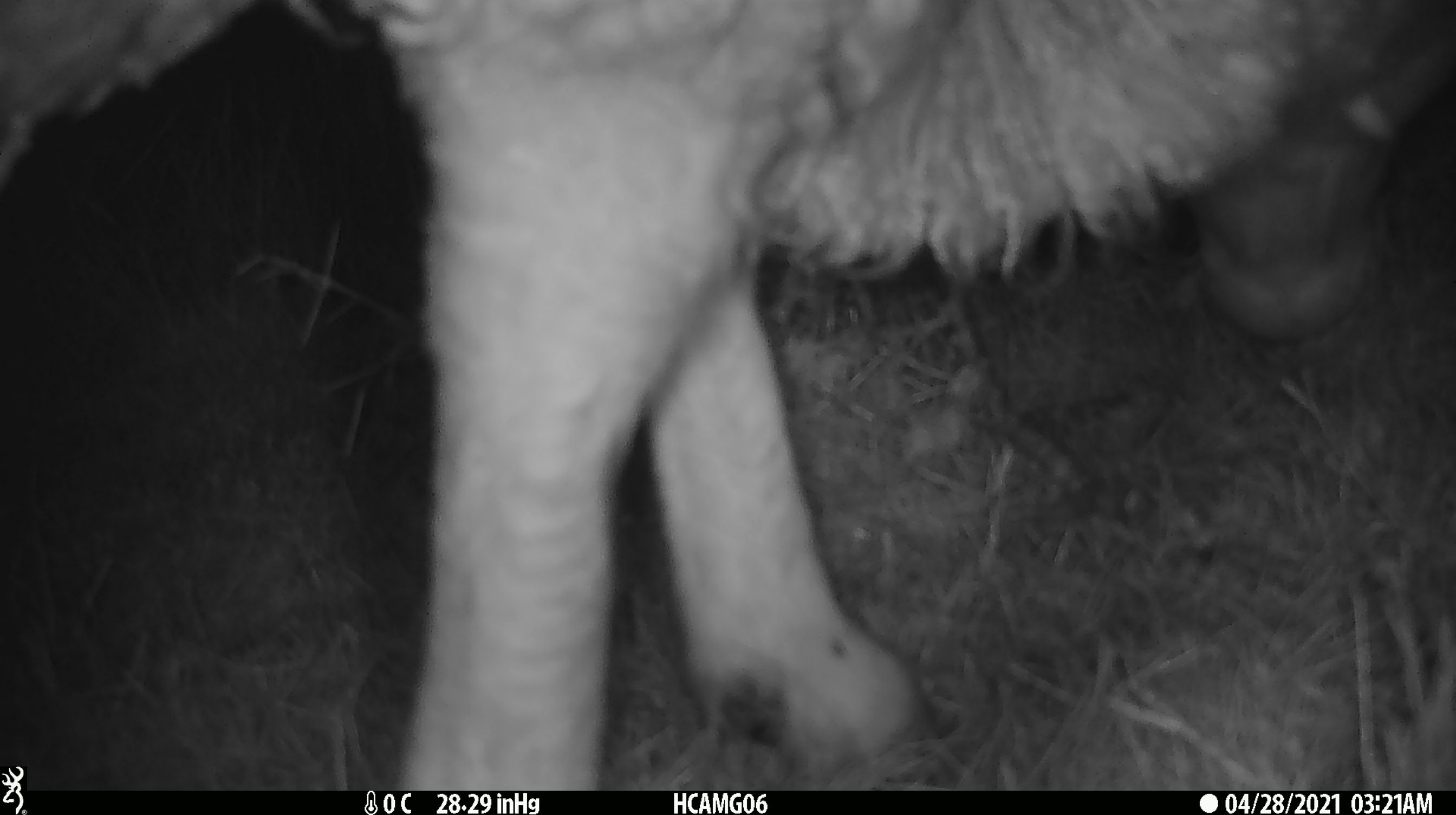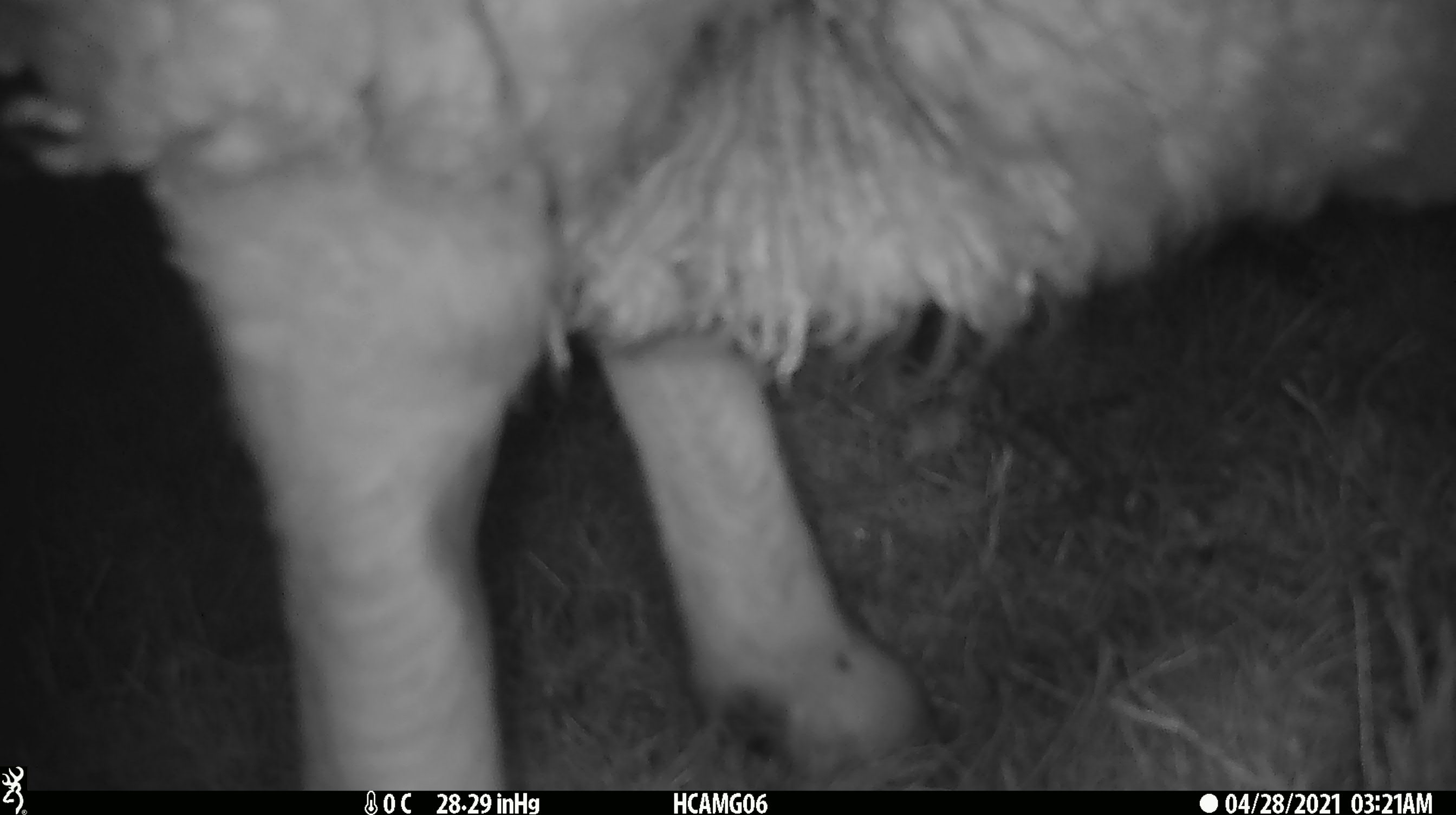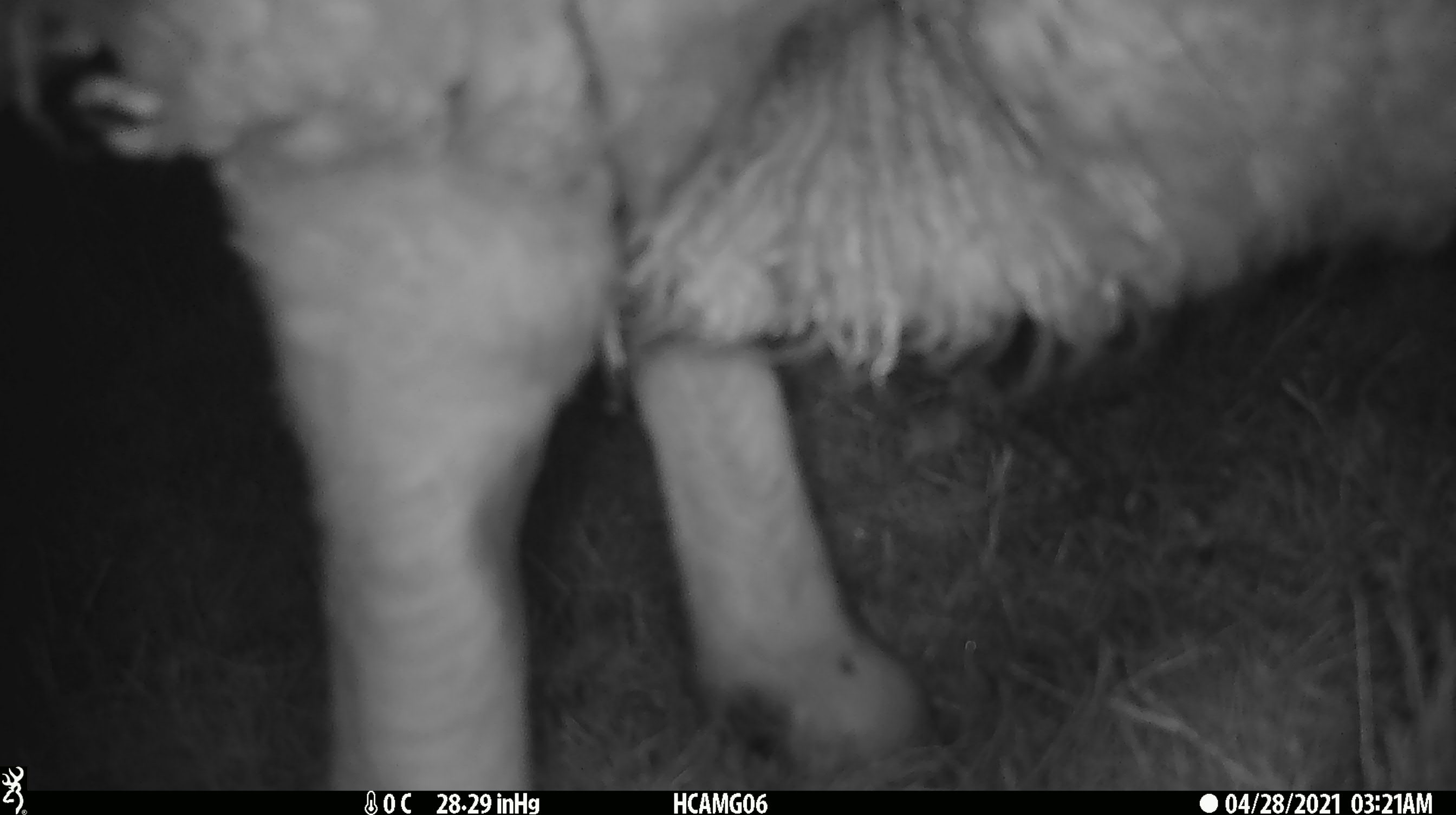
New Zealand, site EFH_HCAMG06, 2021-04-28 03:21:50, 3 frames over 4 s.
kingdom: Animalia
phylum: Chordata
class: Mammalia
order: Artiodactyla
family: Bovidae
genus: Ovis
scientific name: Ovis aries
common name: domestic sheep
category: sheep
Sheep (domestic sheep) (Ovis aries).